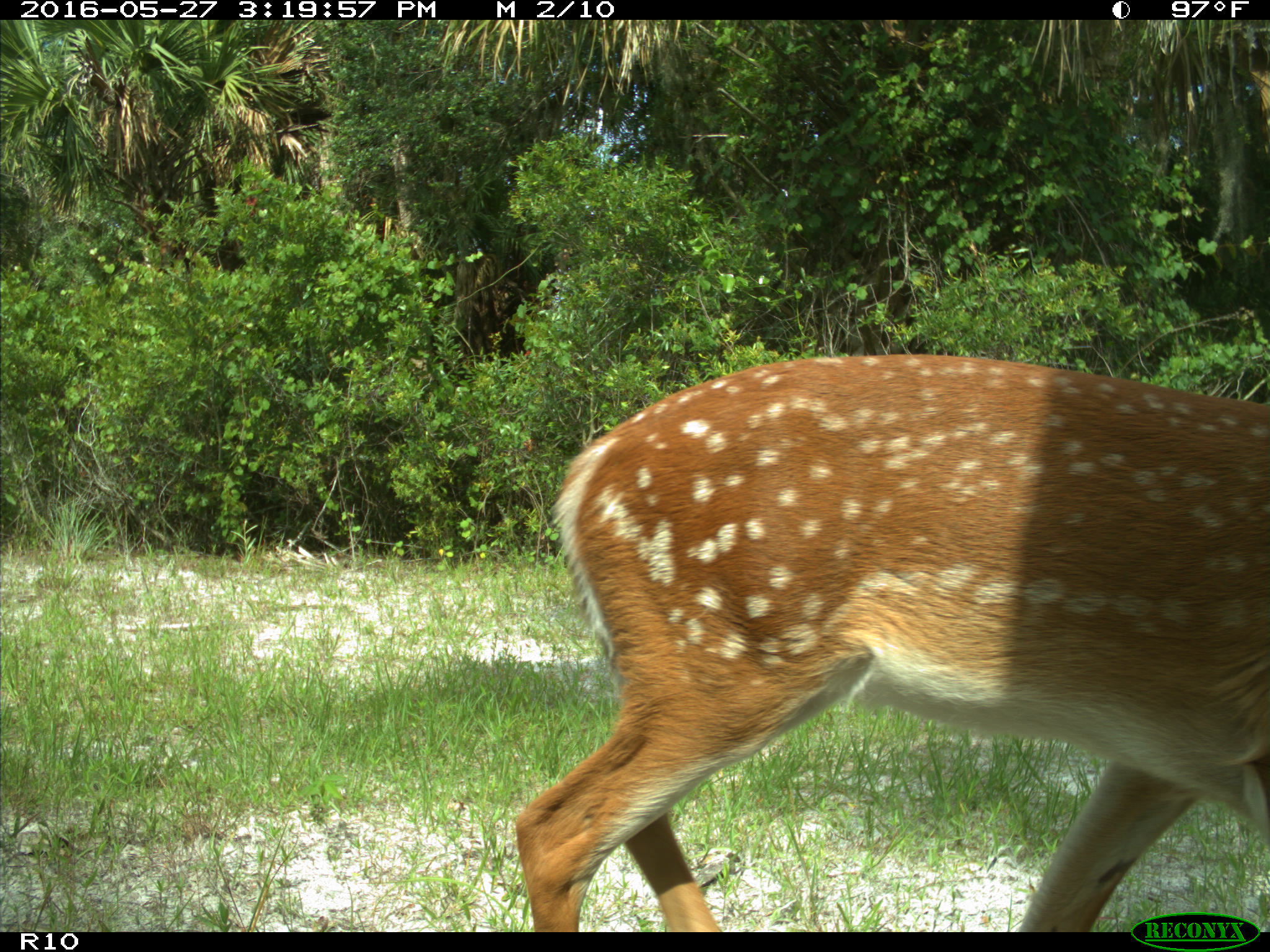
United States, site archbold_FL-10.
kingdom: Animalia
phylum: Chordata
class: Mammalia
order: Artiodactyla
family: Cervidae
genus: Odocoileus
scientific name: Odocoileus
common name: deer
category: unidentified deer